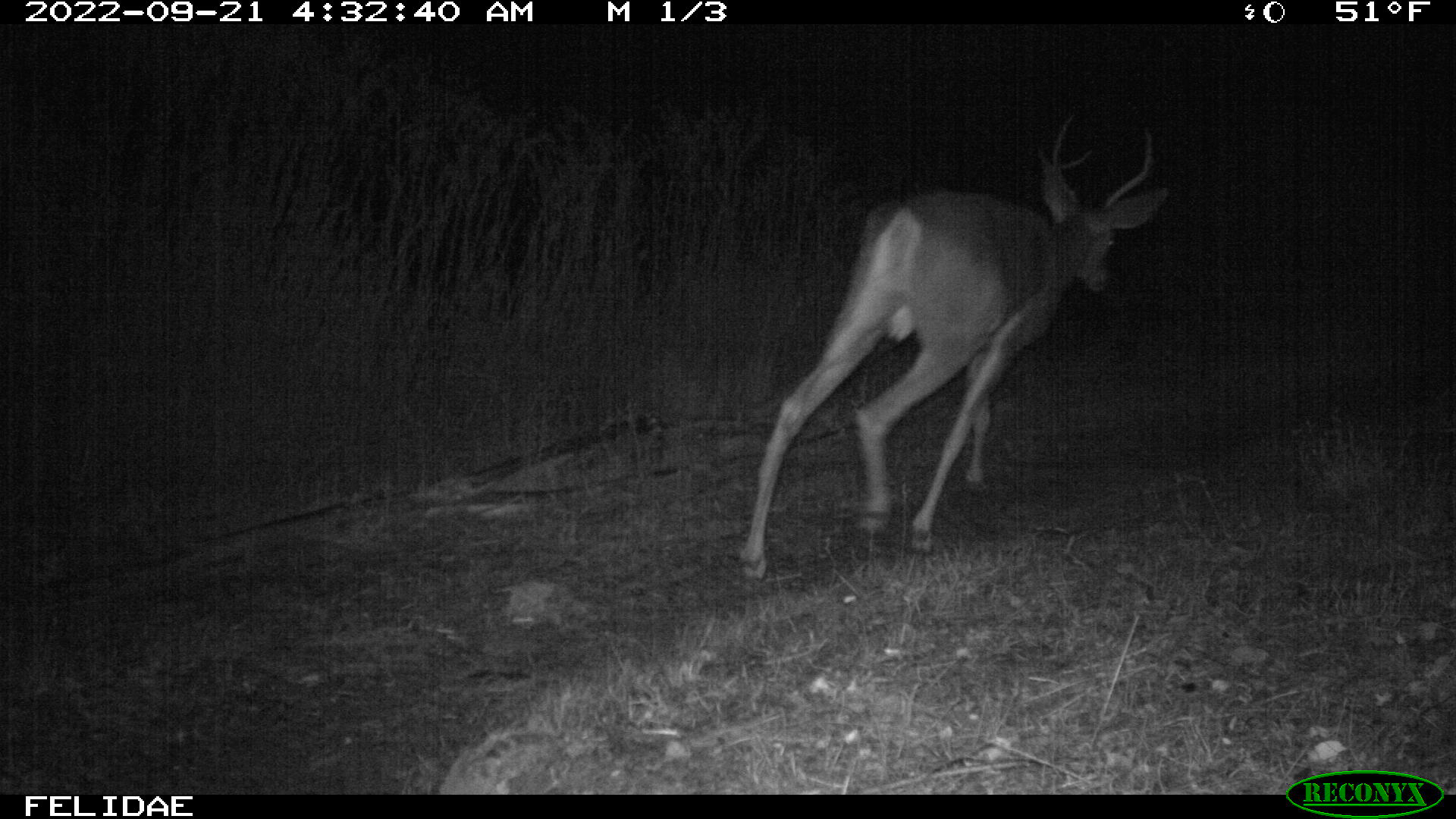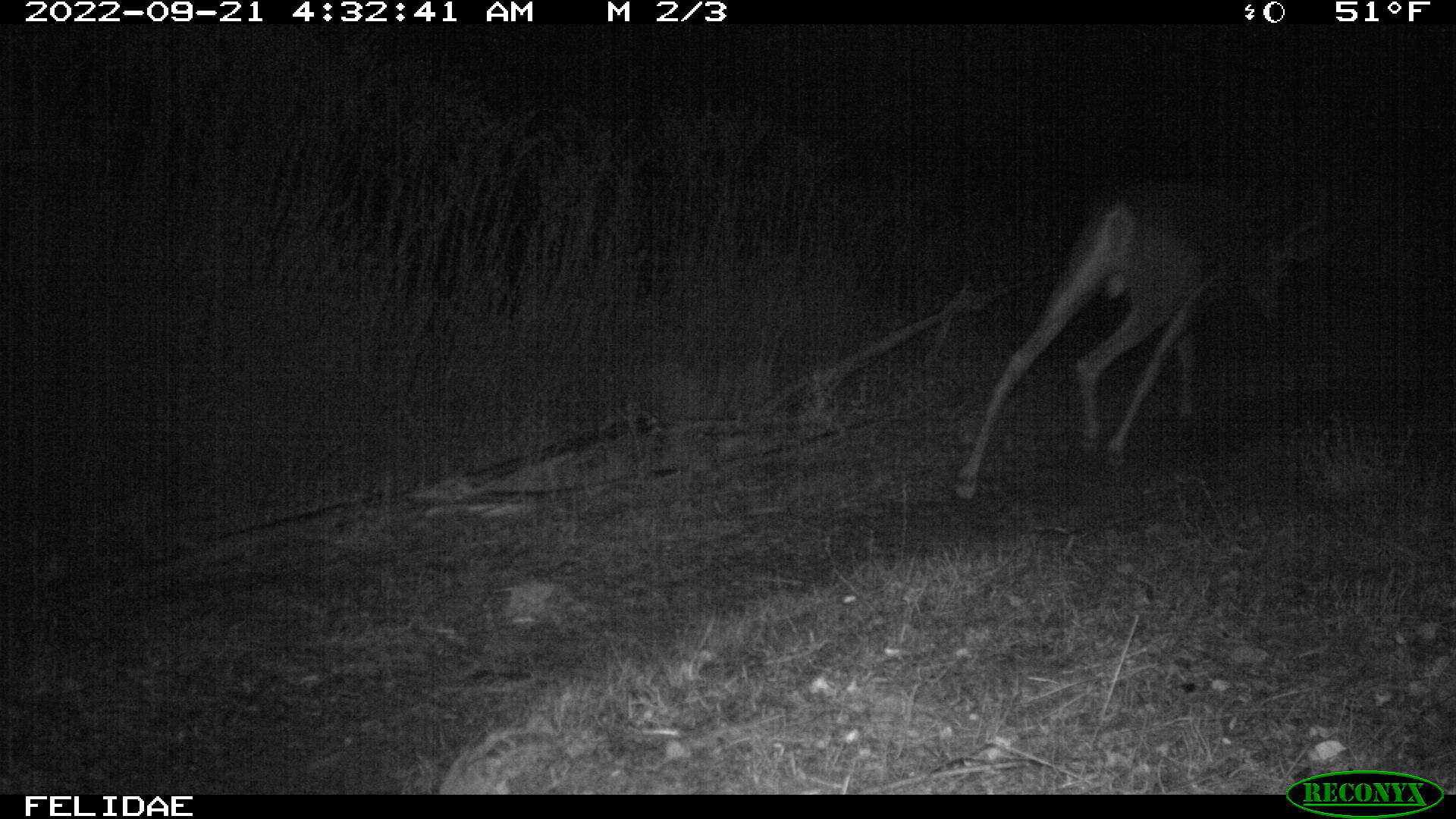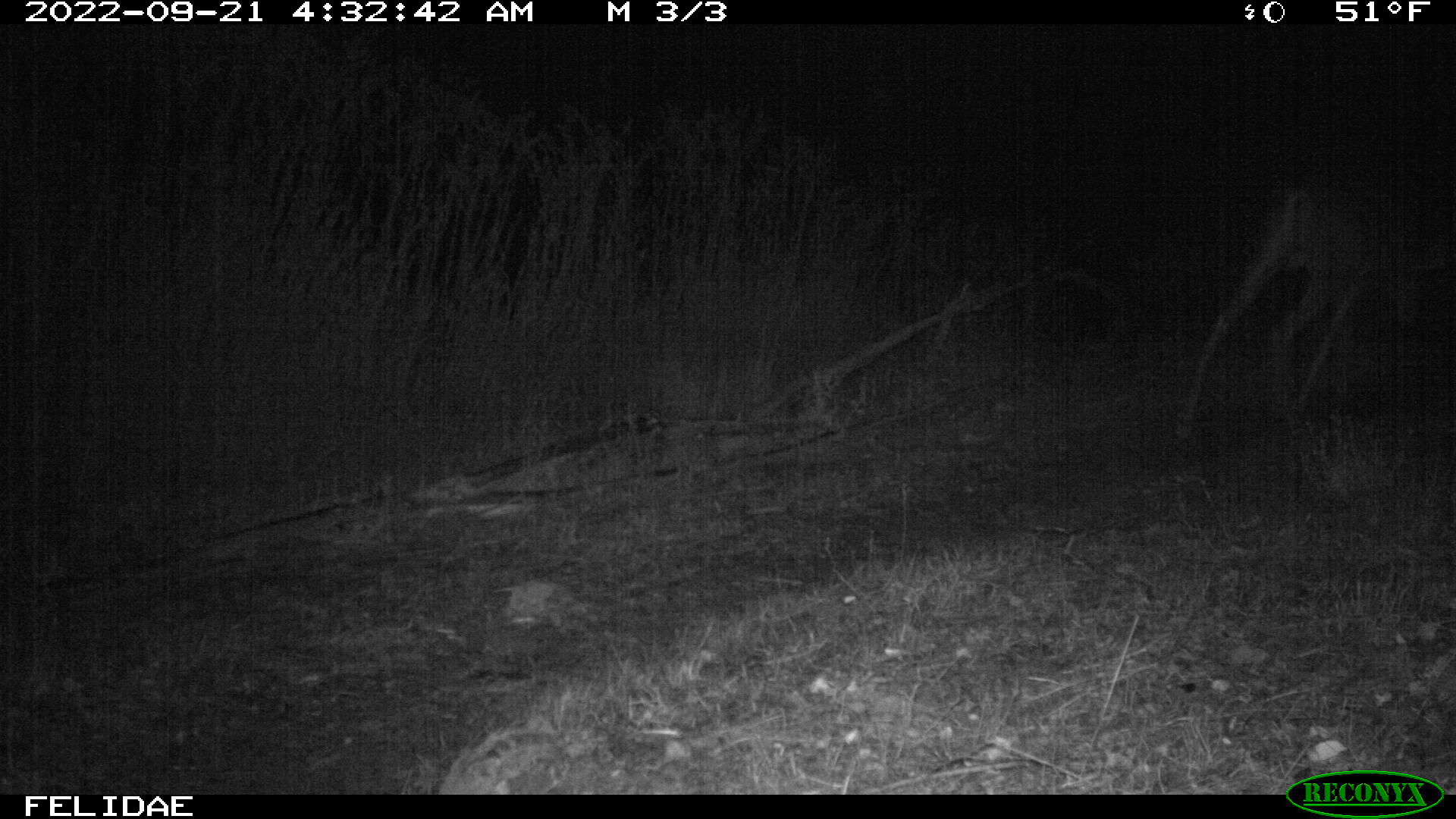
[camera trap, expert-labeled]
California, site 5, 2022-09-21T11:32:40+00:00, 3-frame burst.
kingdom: Animalia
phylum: Chordata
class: Mammalia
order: Artiodactyla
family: Cervidae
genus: Odocoileus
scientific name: Odocoileus hemionus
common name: mule deer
Mule deer (Odocoileus hemionus).